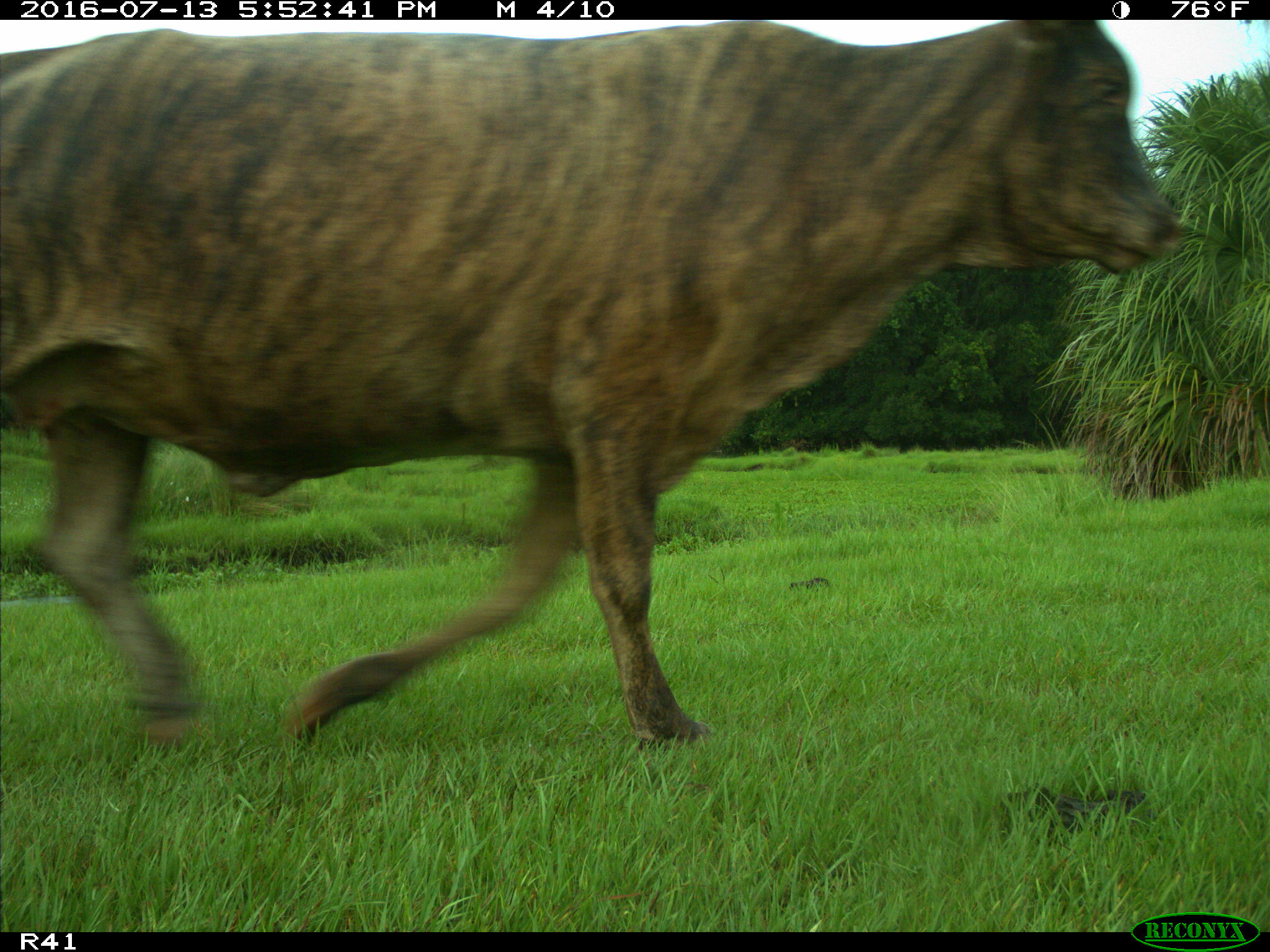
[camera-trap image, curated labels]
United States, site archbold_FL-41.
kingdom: Animalia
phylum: Chordata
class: Mammalia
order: Artiodactyla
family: Bovidae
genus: Bos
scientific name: Bos taurus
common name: domestic cow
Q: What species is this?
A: Bos taurus (domestic cow).